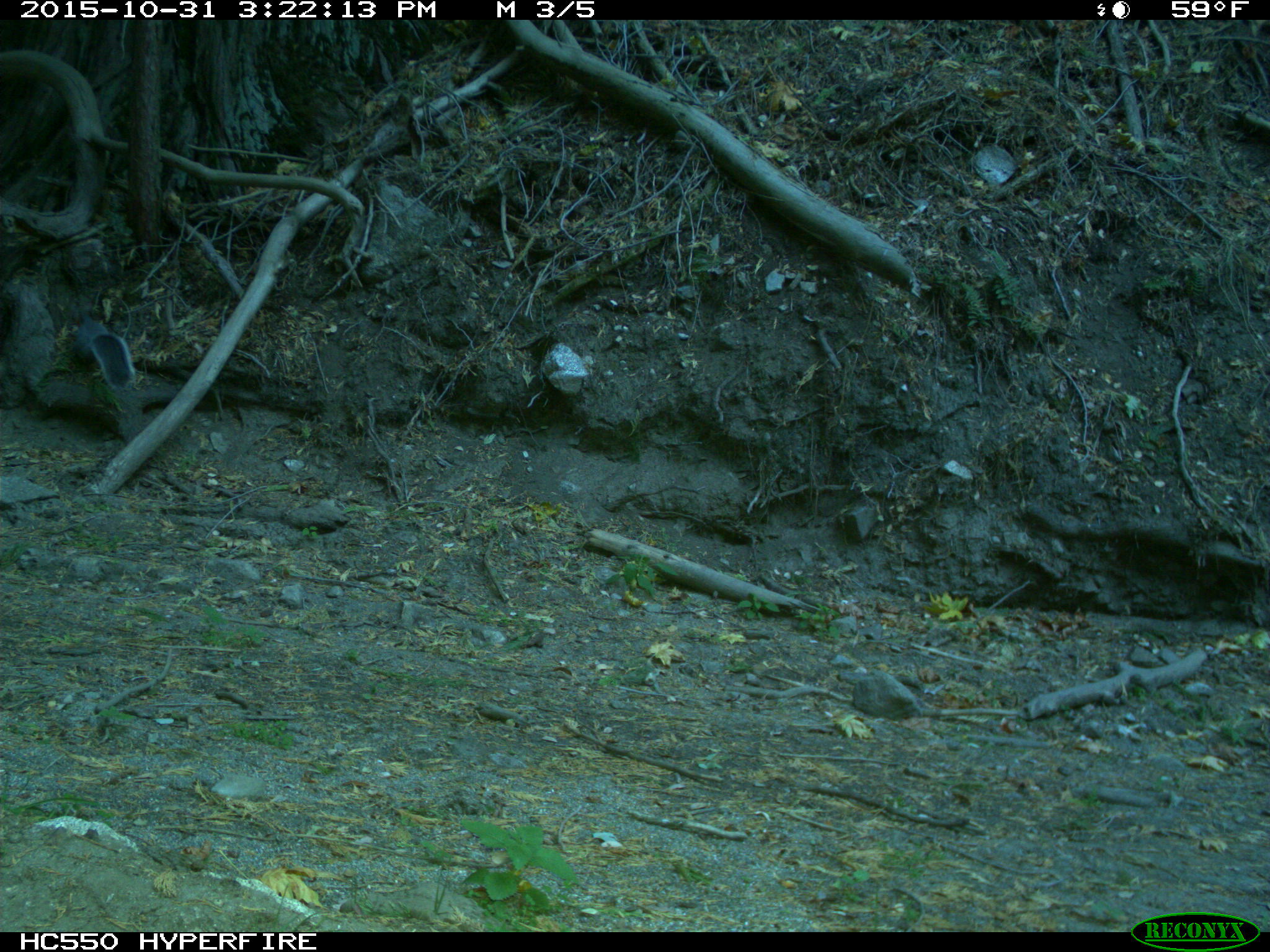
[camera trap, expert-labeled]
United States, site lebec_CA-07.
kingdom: Animalia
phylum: Chordata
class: Mammalia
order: Rodentia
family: Sciuridae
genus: Sciurus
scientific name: Sciurus carolinensis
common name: eastern gray squirrel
Sciurus carolinensis (eastern gray squirrel).